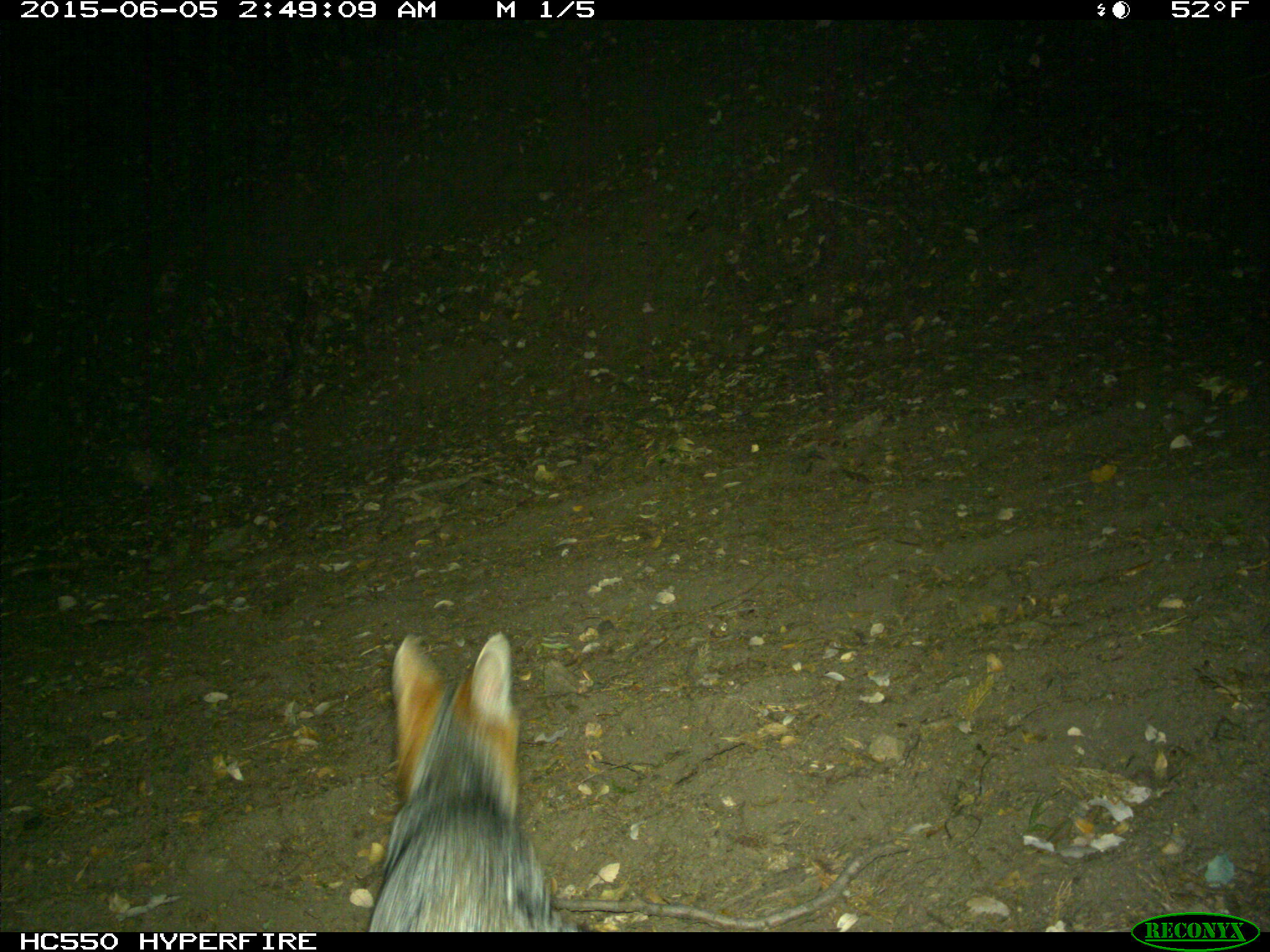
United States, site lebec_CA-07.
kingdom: Animalia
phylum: Chordata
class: Mammalia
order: Carnivora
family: Canidae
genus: Urocyon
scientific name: Urocyon cinereoargenteus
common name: gray fox